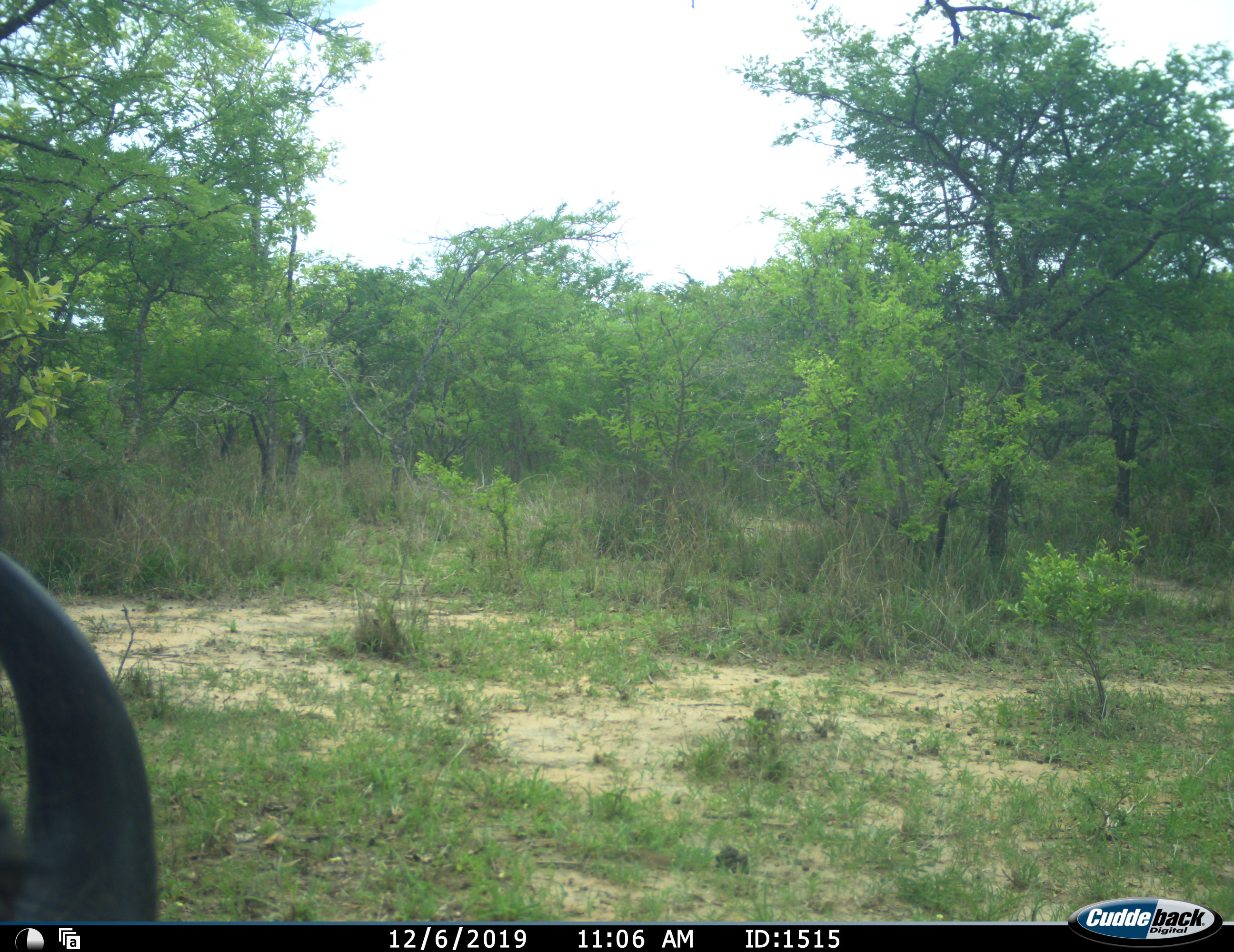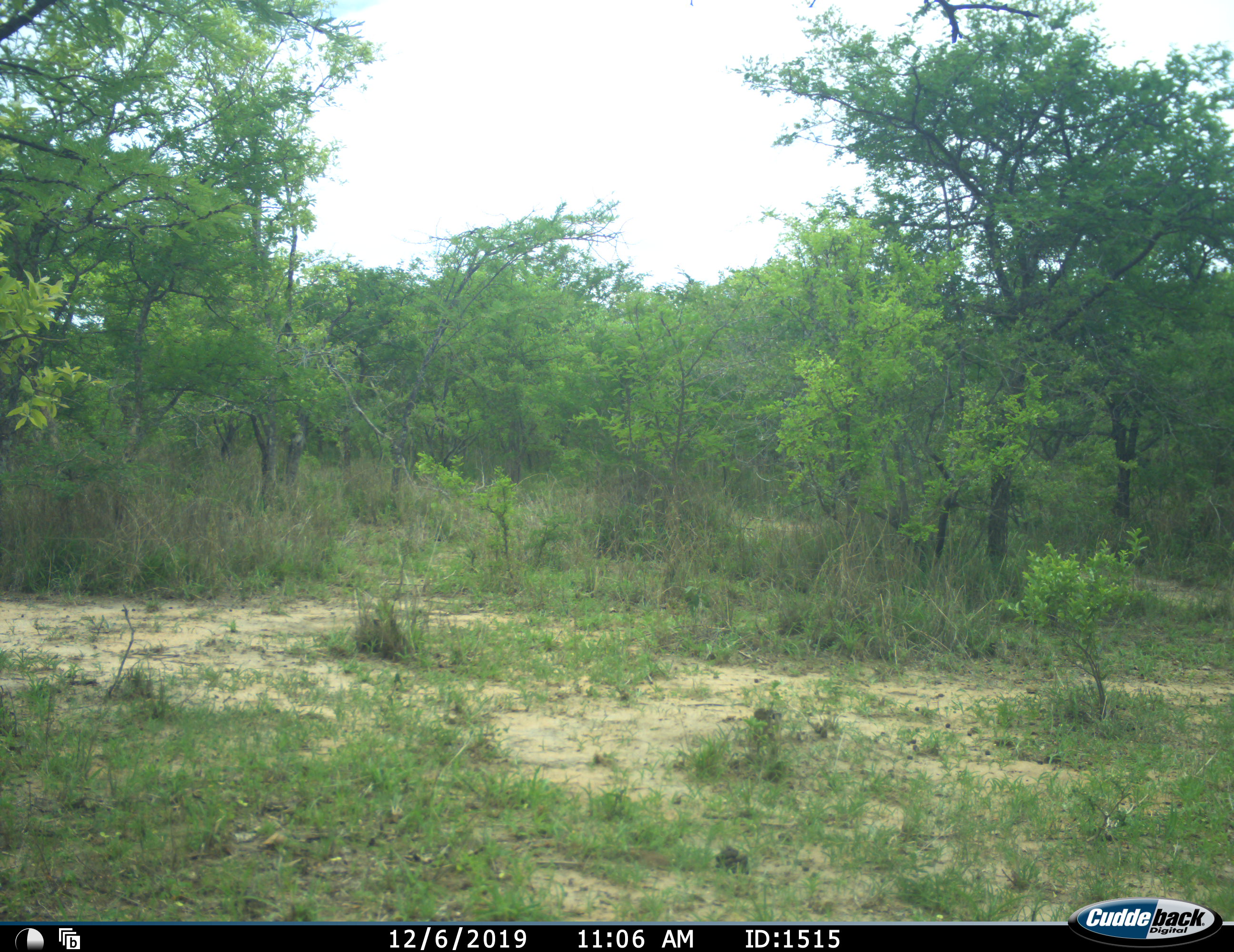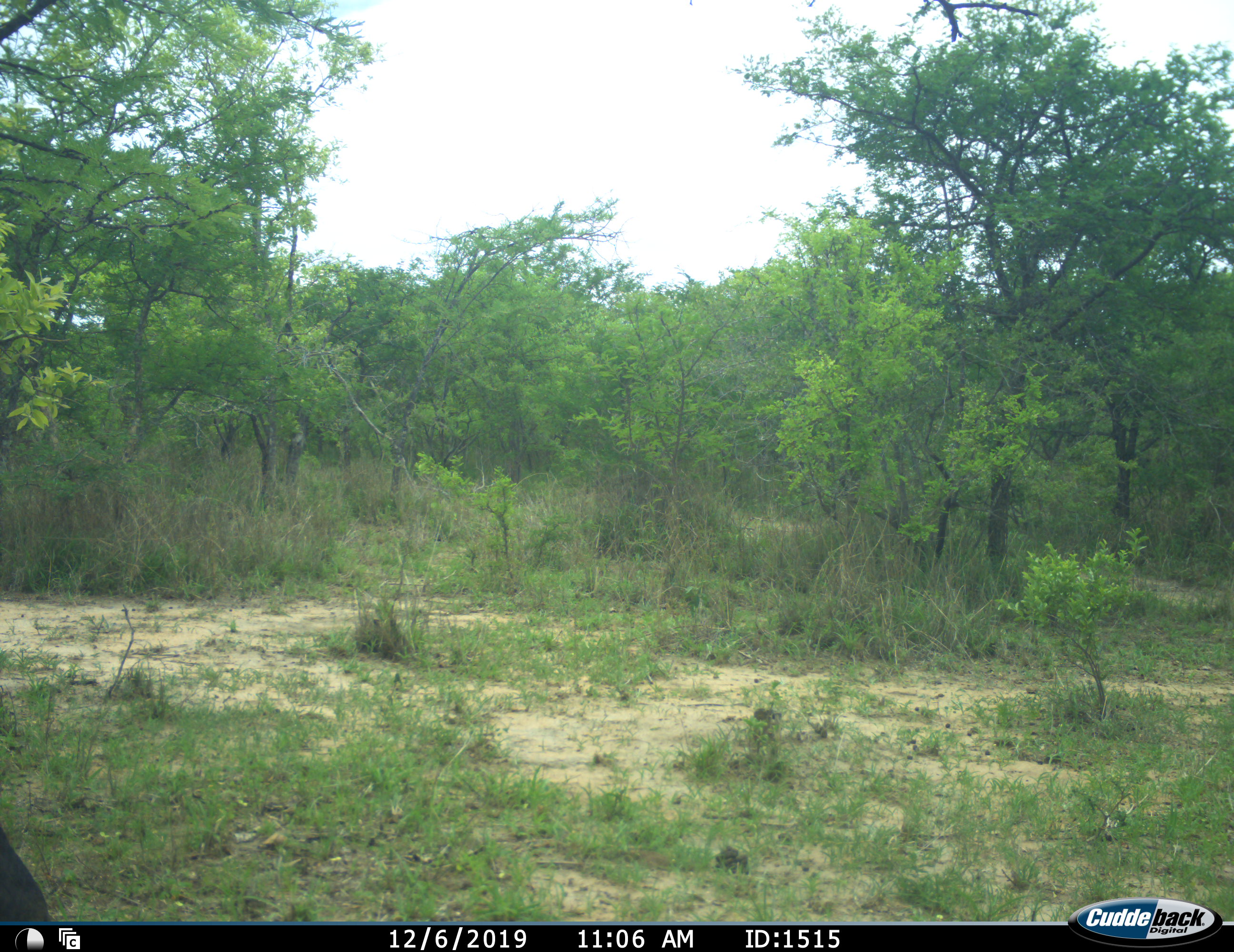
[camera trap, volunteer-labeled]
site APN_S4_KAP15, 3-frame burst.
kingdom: Animalia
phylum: Chordata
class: Mammalia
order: Artiodactyla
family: Bovidae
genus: Syncerus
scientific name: Syncerus caffer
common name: african buffalo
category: buffalo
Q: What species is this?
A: Buffalo (african buffalo) (Syncerus caffer).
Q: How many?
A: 1.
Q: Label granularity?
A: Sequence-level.